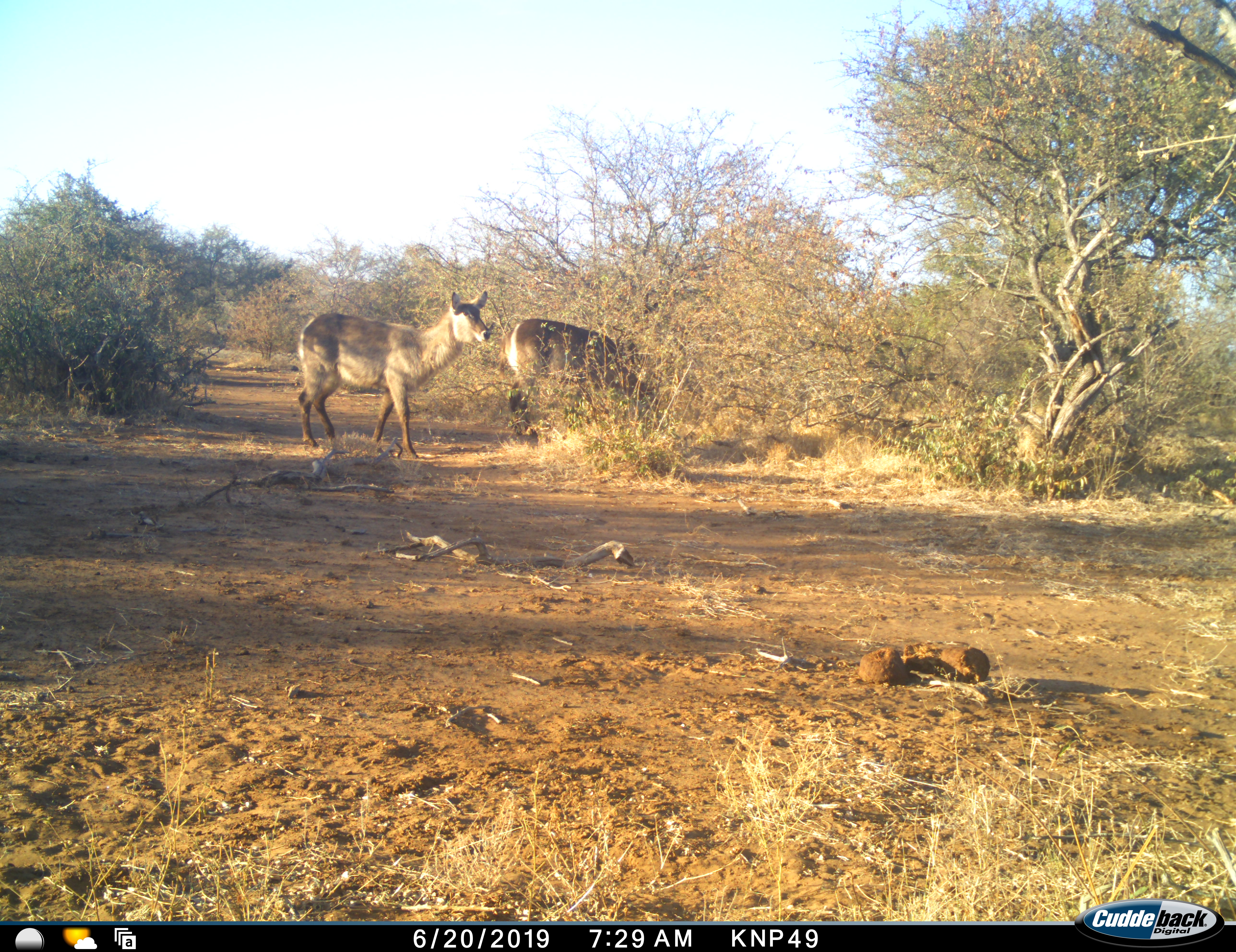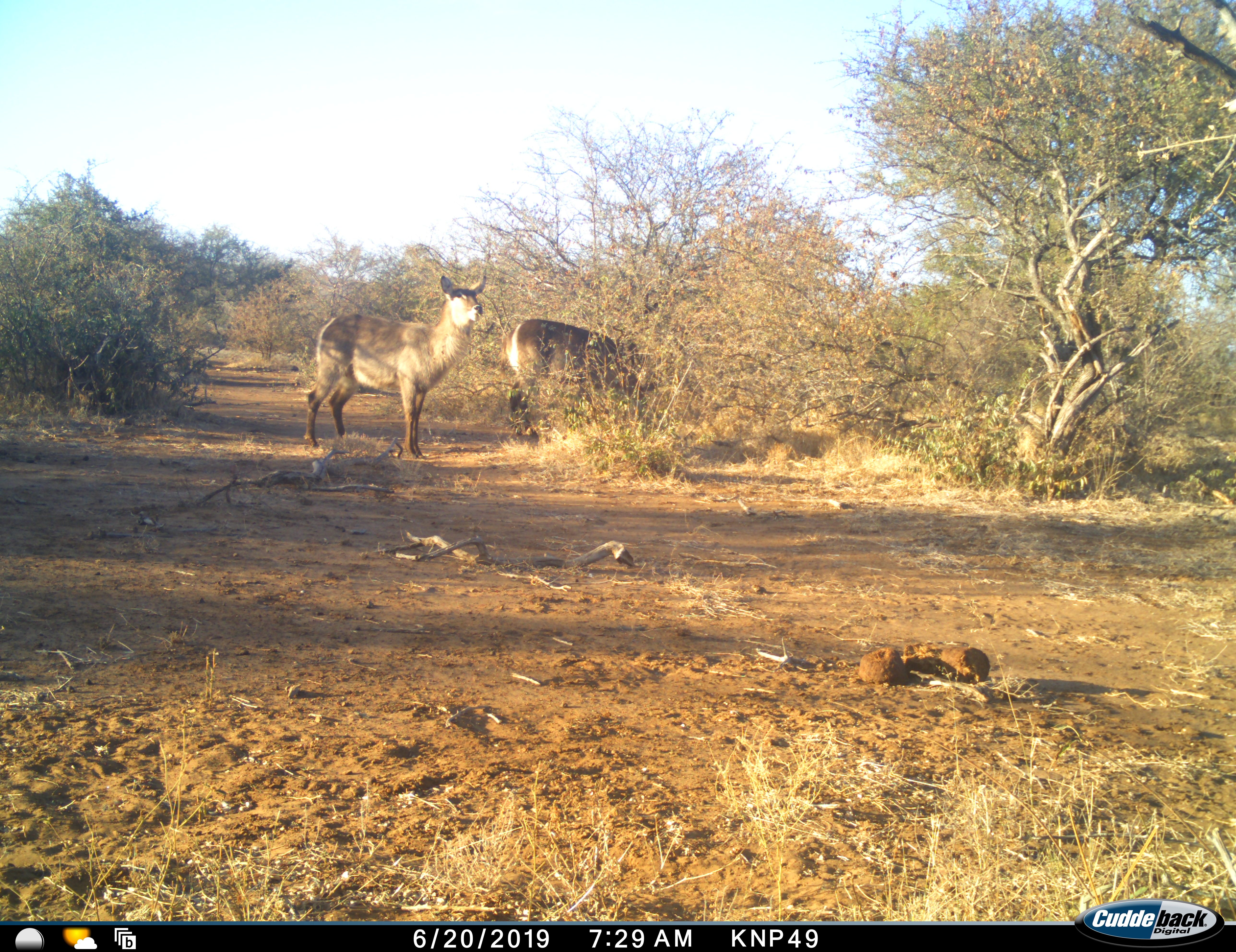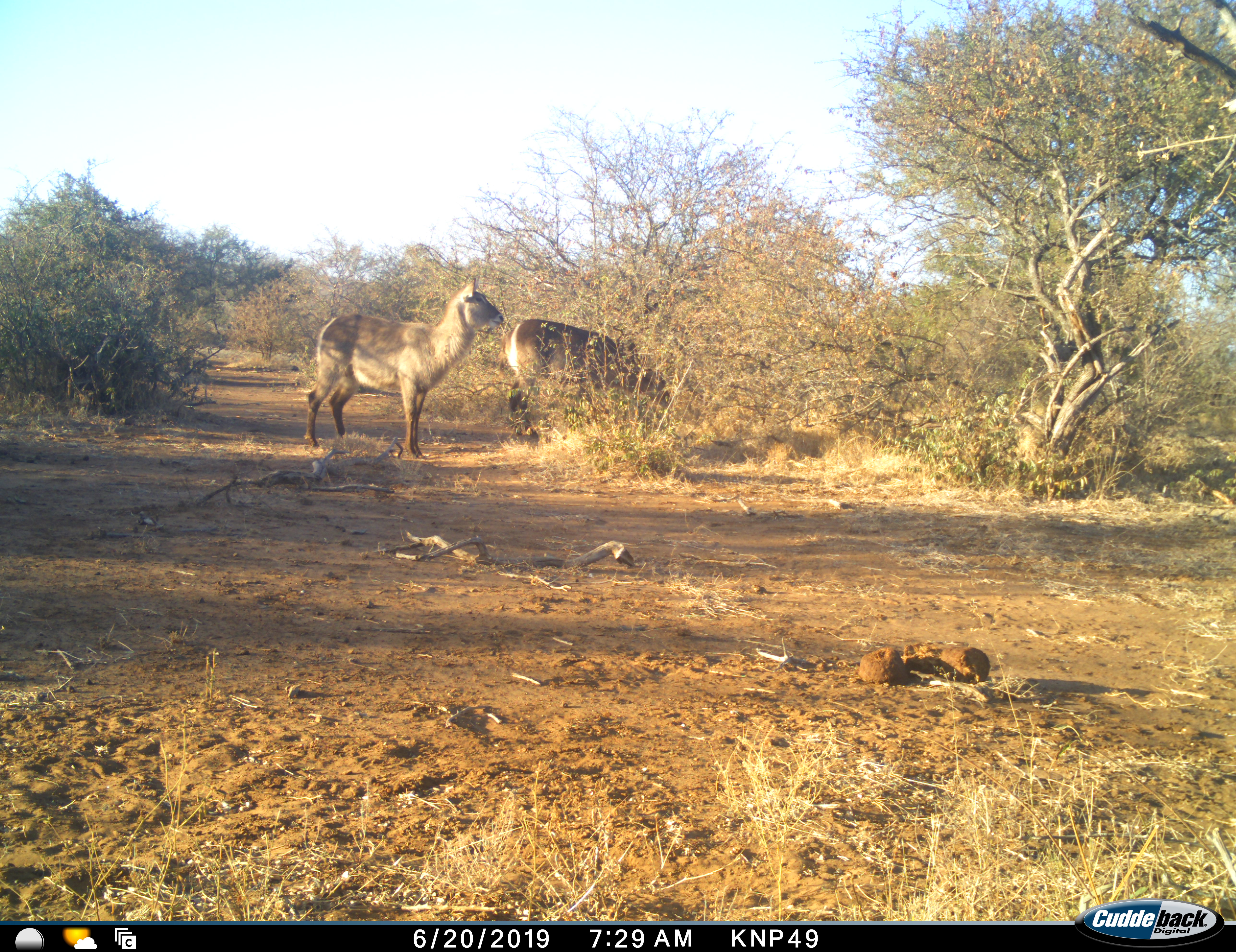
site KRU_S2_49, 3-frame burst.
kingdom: Animalia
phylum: Chordata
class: Mammalia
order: Artiodactyla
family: Bovidae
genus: Kobus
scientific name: Kobus ellipsiprymnus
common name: waterbuck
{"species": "waterbuck (Kobus ellipsiprymnus)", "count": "2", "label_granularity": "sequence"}